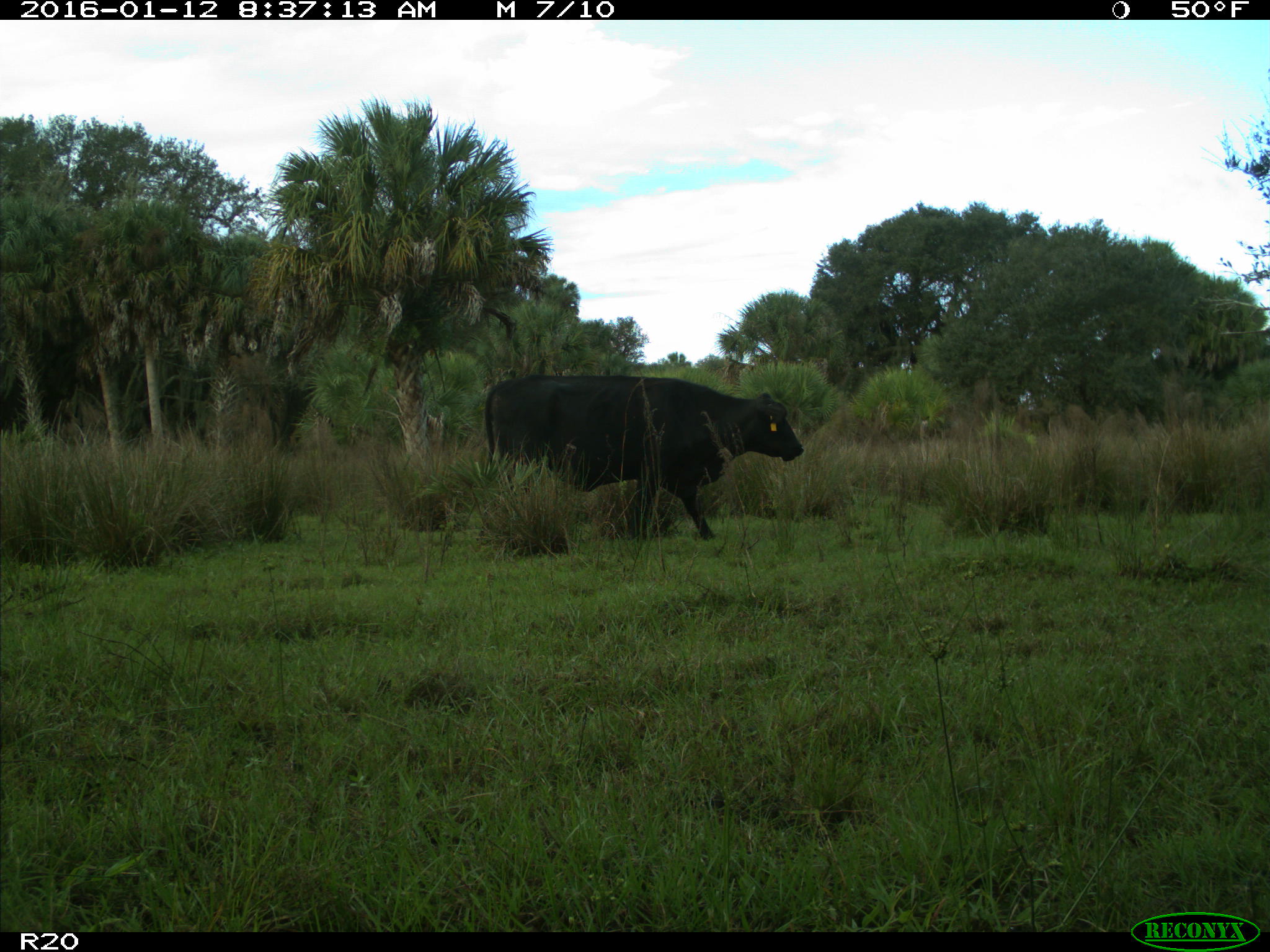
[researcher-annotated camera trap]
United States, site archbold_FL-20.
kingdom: Animalia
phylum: Chordata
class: Mammalia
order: Artiodactyla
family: Bovidae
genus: Bos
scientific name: Bos taurus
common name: domestic cow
Bos taurus (domestic cow).